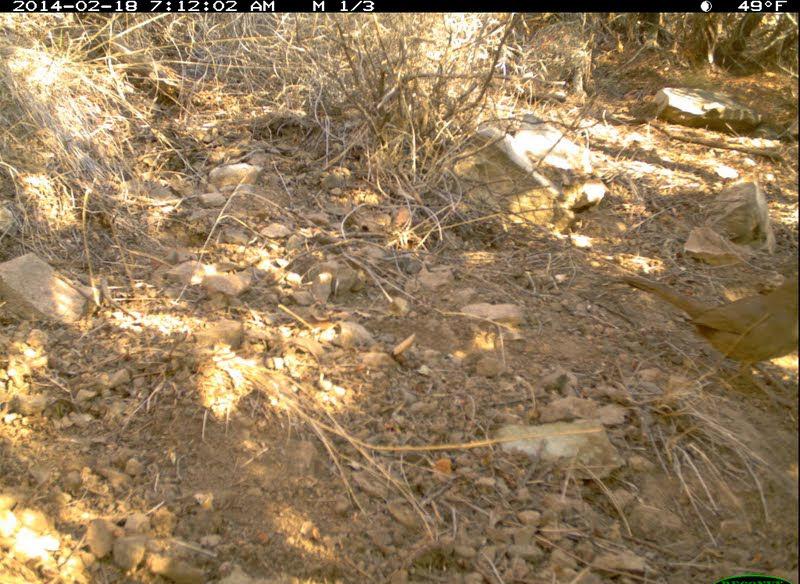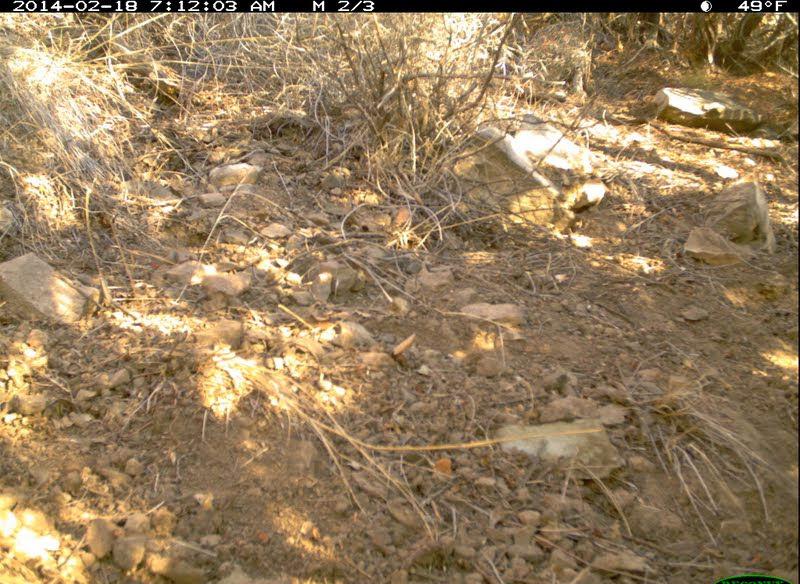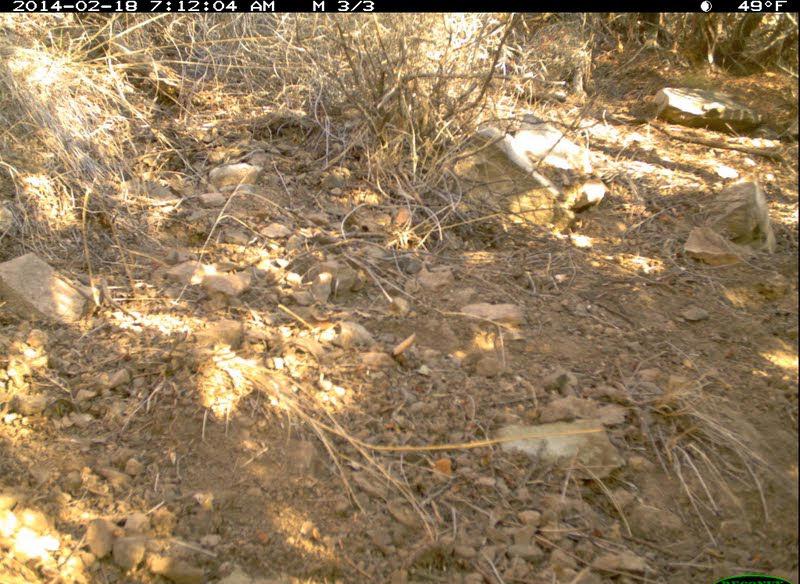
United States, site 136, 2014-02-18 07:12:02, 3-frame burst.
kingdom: Animalia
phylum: Chordata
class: Aves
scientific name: Aves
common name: bird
Bird (Aves).